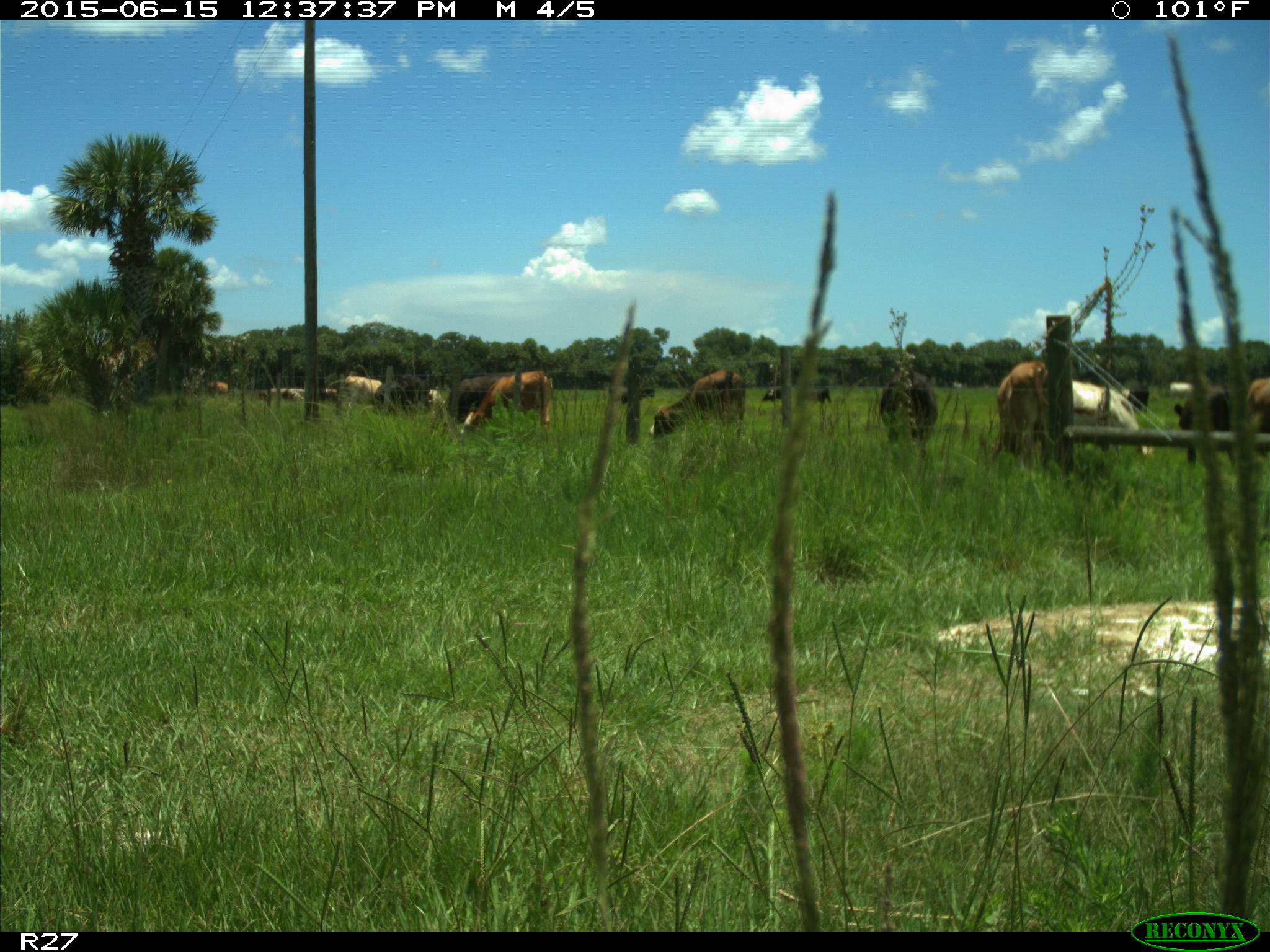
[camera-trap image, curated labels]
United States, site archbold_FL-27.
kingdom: Animalia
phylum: Chordata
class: Mammalia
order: Artiodactyla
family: Bovidae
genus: Bos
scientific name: Bos taurus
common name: domestic cow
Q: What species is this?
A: Bos taurus (domestic cow).